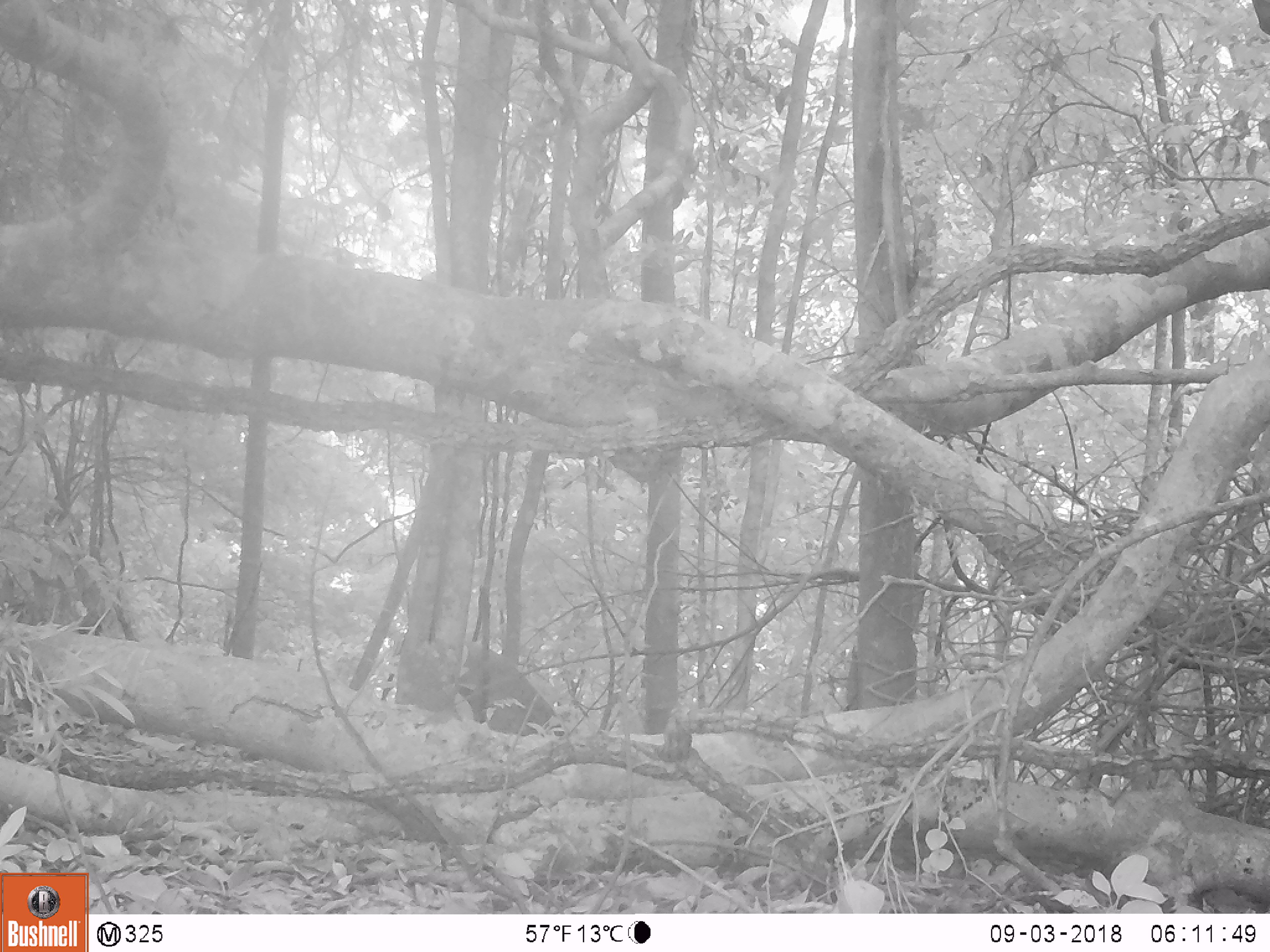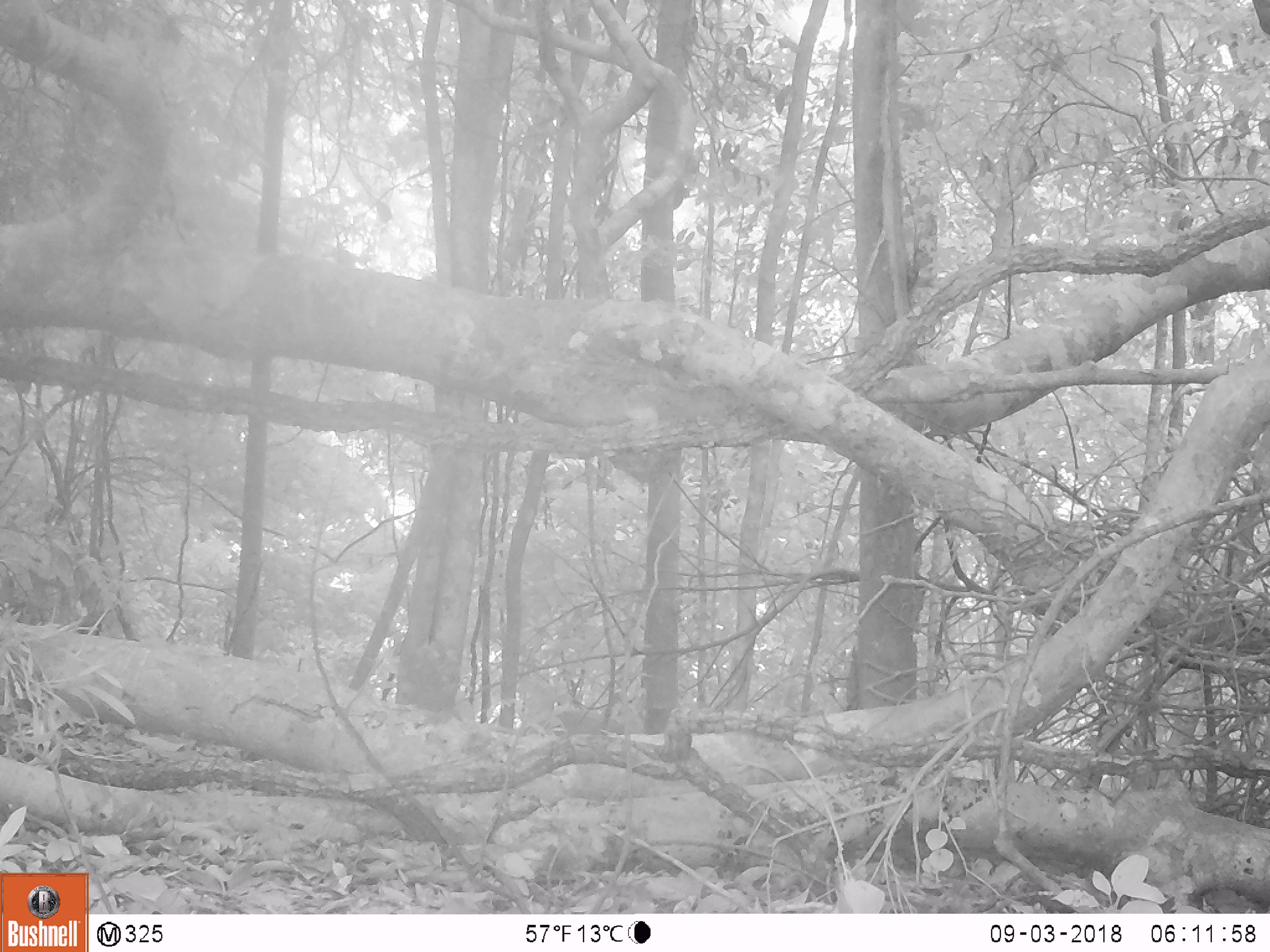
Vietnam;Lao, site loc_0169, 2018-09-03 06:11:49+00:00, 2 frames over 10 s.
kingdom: Animalia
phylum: Chordata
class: Mammalia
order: Artiodactyla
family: Suidae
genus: Sus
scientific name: Sus scrofa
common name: eurasian wild pig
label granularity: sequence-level